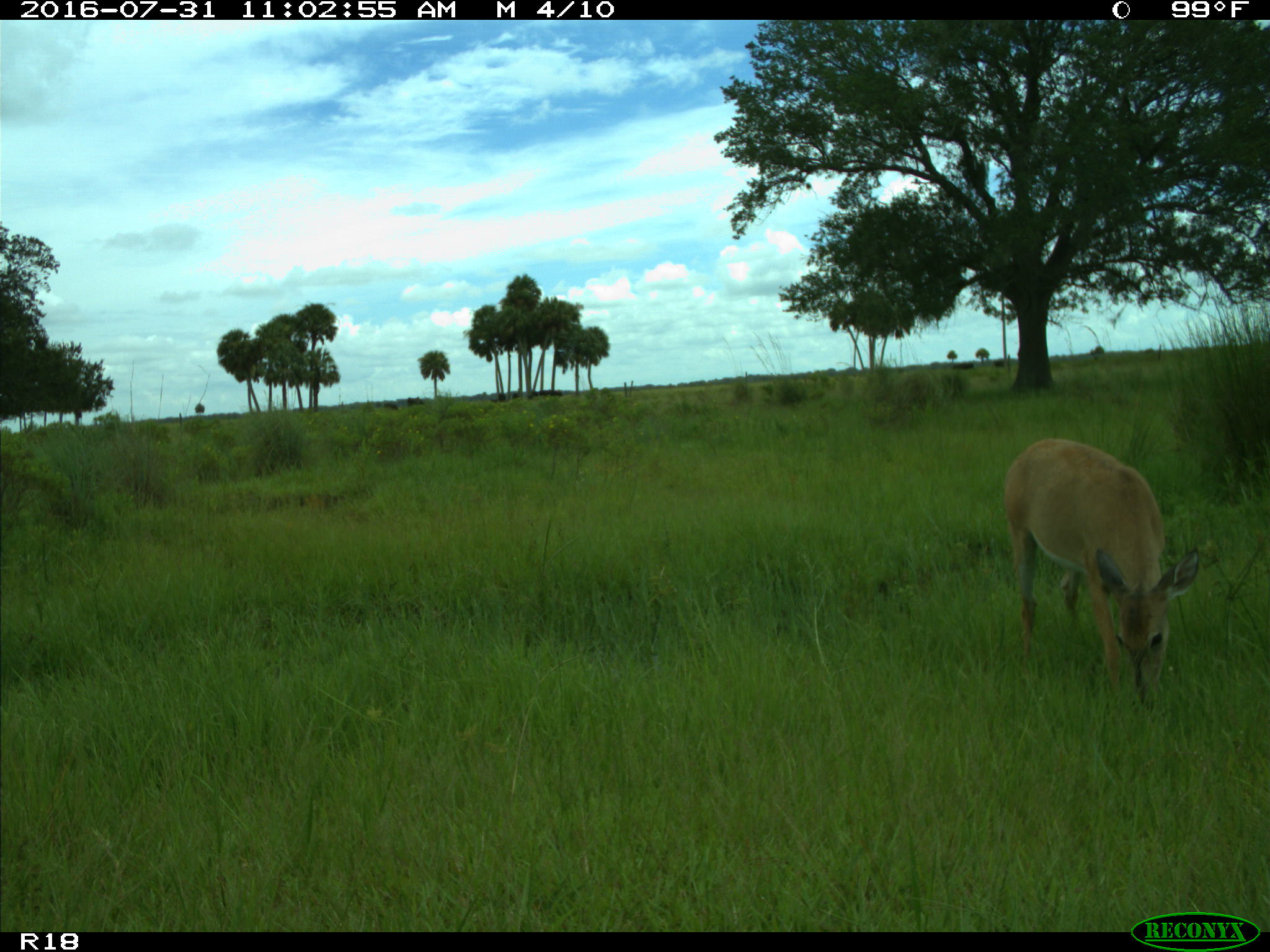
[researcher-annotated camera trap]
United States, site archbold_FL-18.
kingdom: Animalia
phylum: Chordata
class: Mammalia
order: Artiodactyla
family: Cervidae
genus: Odocoileus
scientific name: Odocoileus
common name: deer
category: unidentified deer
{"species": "unidentified deer (deer) (Odocoileus)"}